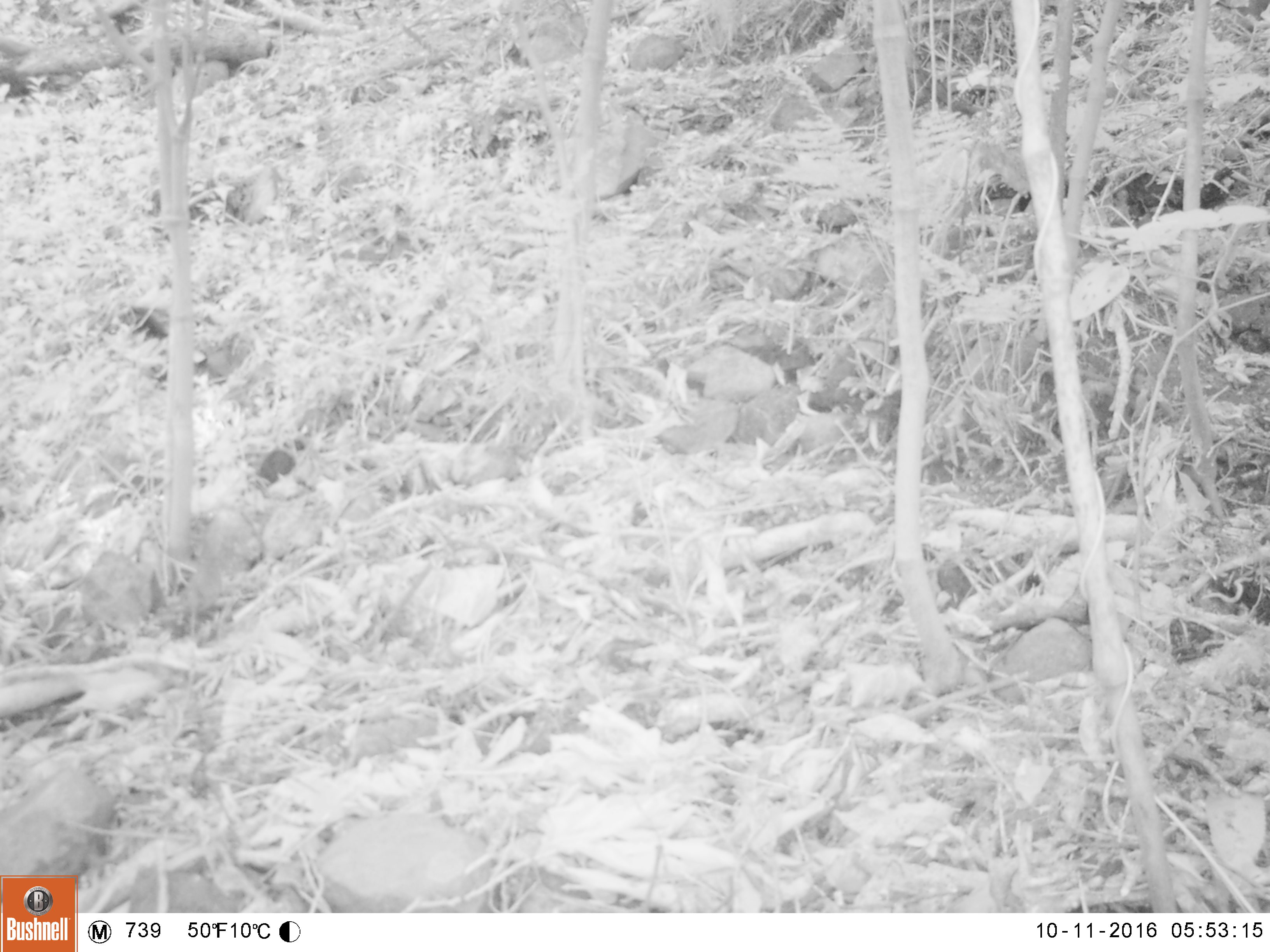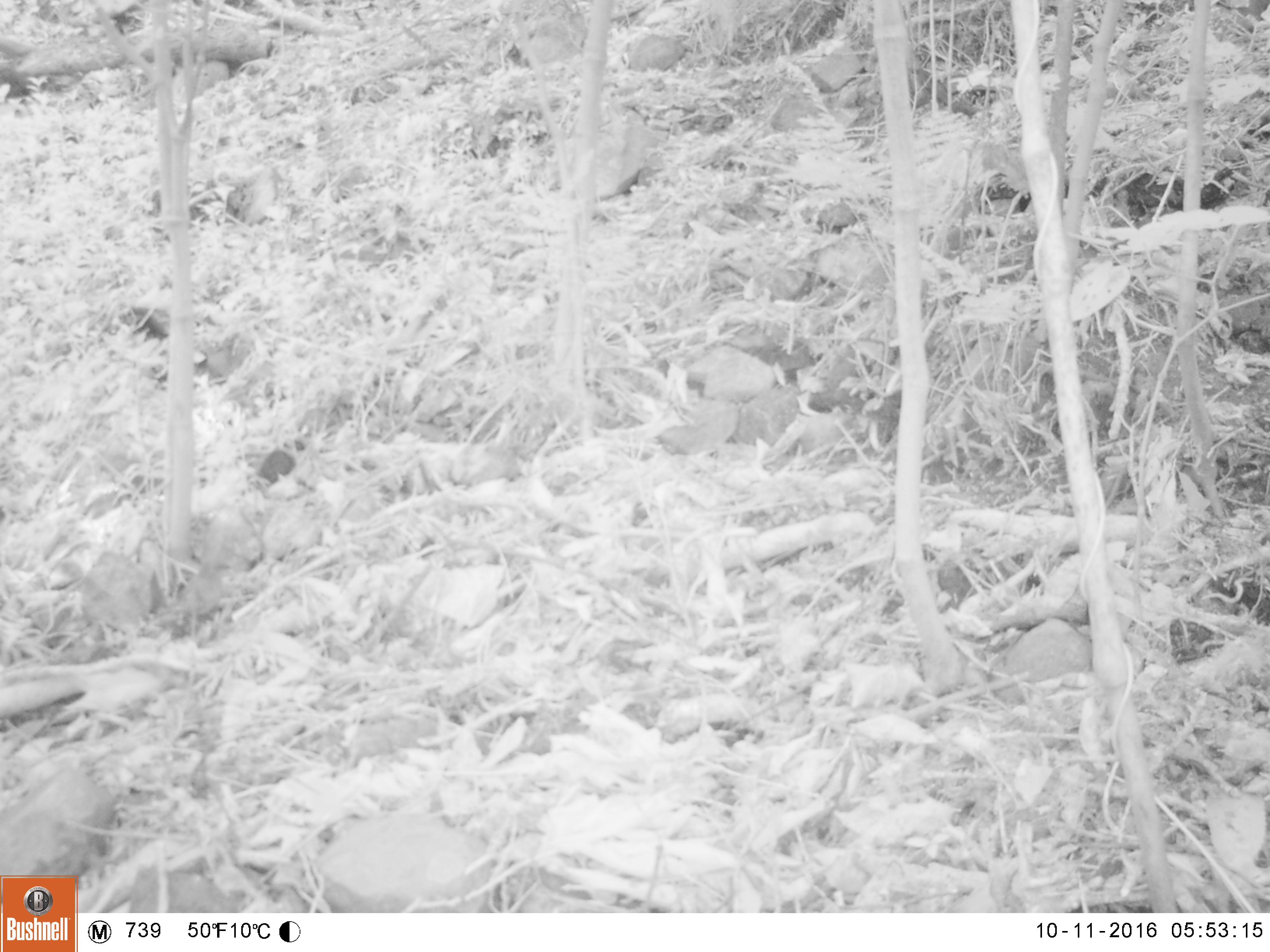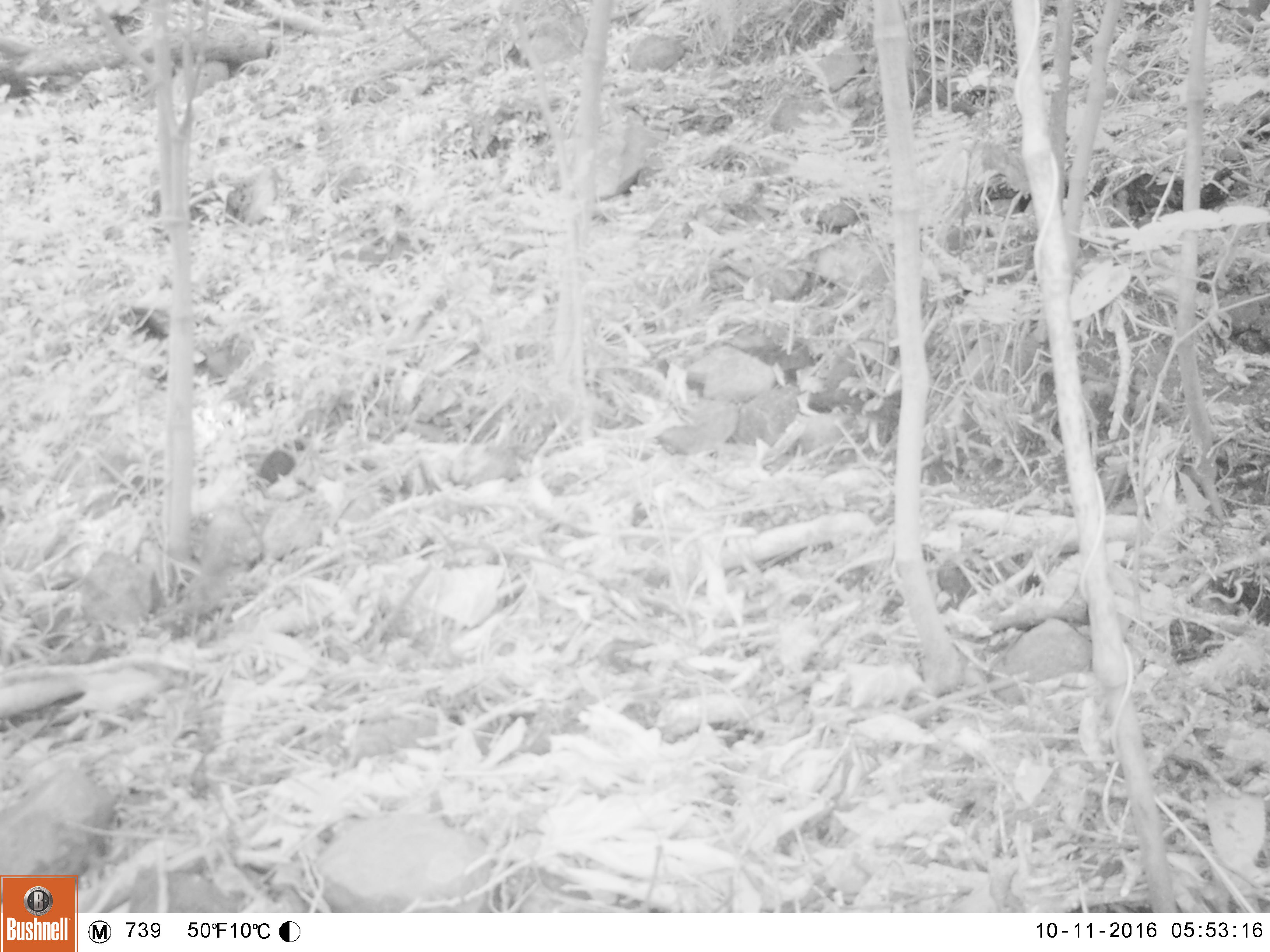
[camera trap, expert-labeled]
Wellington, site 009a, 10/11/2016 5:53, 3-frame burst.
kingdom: Animalia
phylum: Chordata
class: Aves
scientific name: Aves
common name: bird